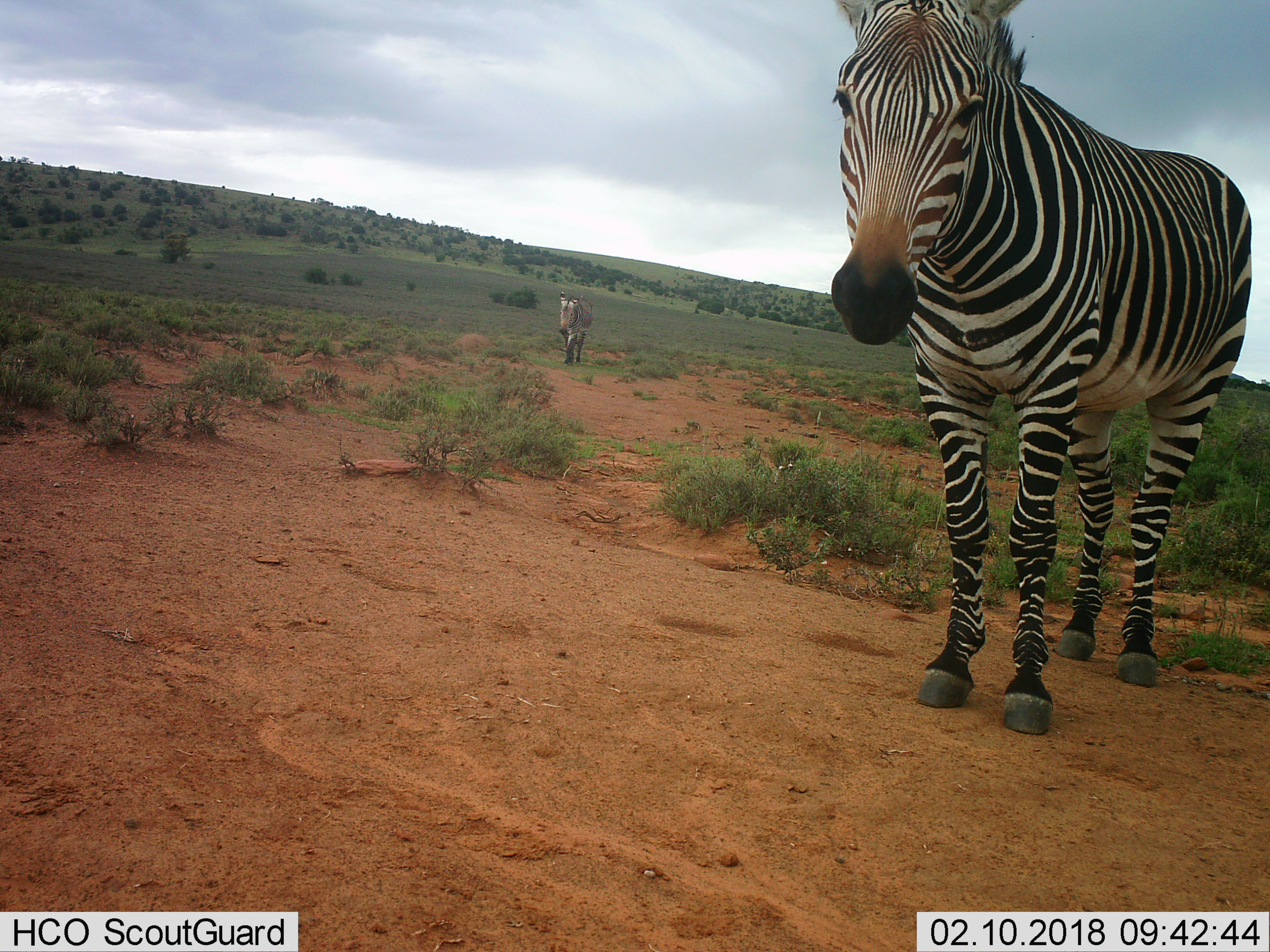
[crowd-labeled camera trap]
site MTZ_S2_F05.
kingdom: Animalia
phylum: Chordata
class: Mammalia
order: Perissodactyla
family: Equidae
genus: Equus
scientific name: Equus zebra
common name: mountain zebra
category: zebramountain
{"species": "zebramountain (mountain zebra) (Equus zebra)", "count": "2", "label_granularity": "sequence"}